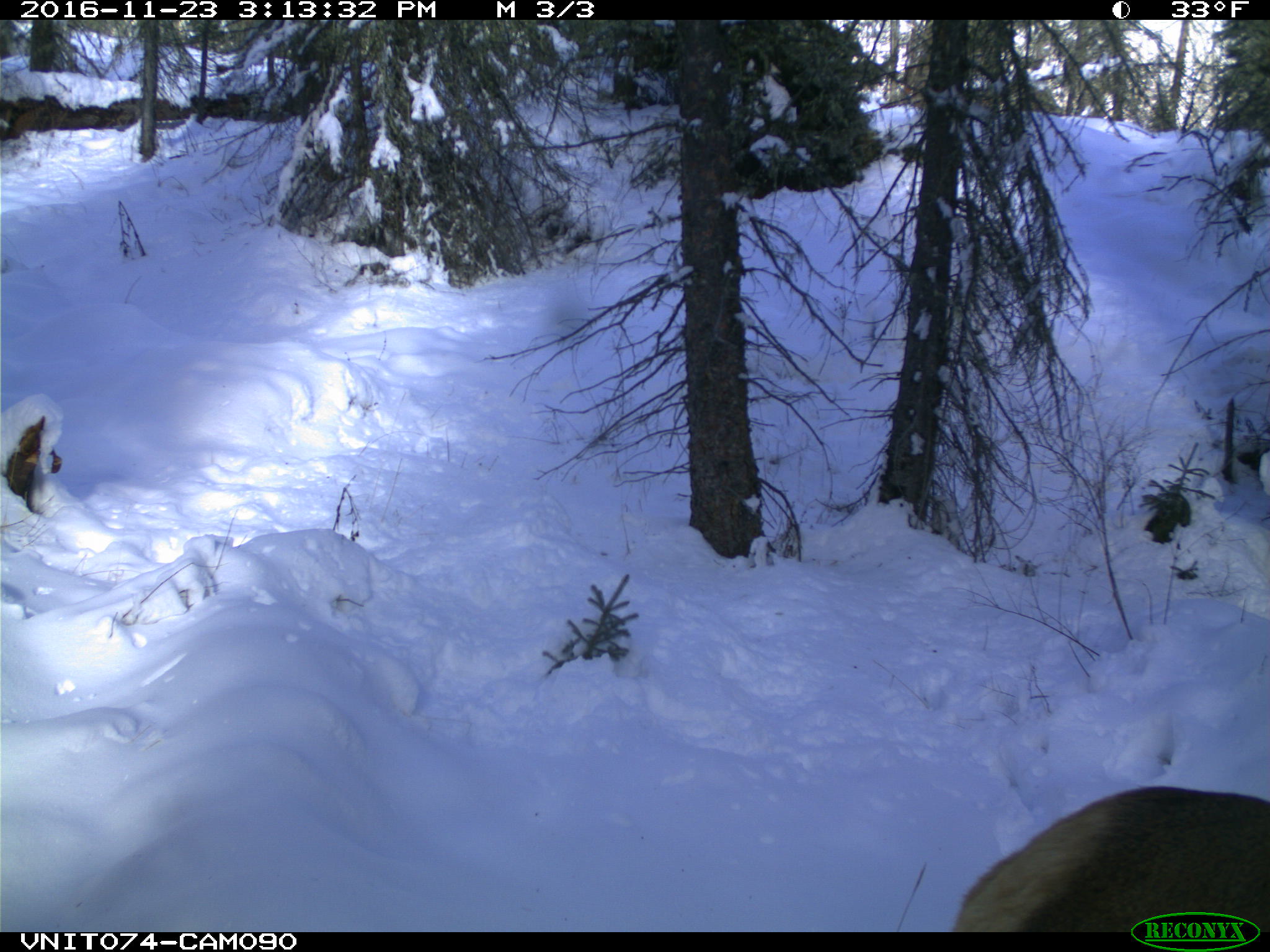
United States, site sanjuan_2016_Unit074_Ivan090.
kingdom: Animalia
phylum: Chordata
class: Mammalia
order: Artiodactyla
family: Cervidae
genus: Cervus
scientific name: Cervus elaphus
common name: red deer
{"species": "Cervus elaphus (red deer)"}